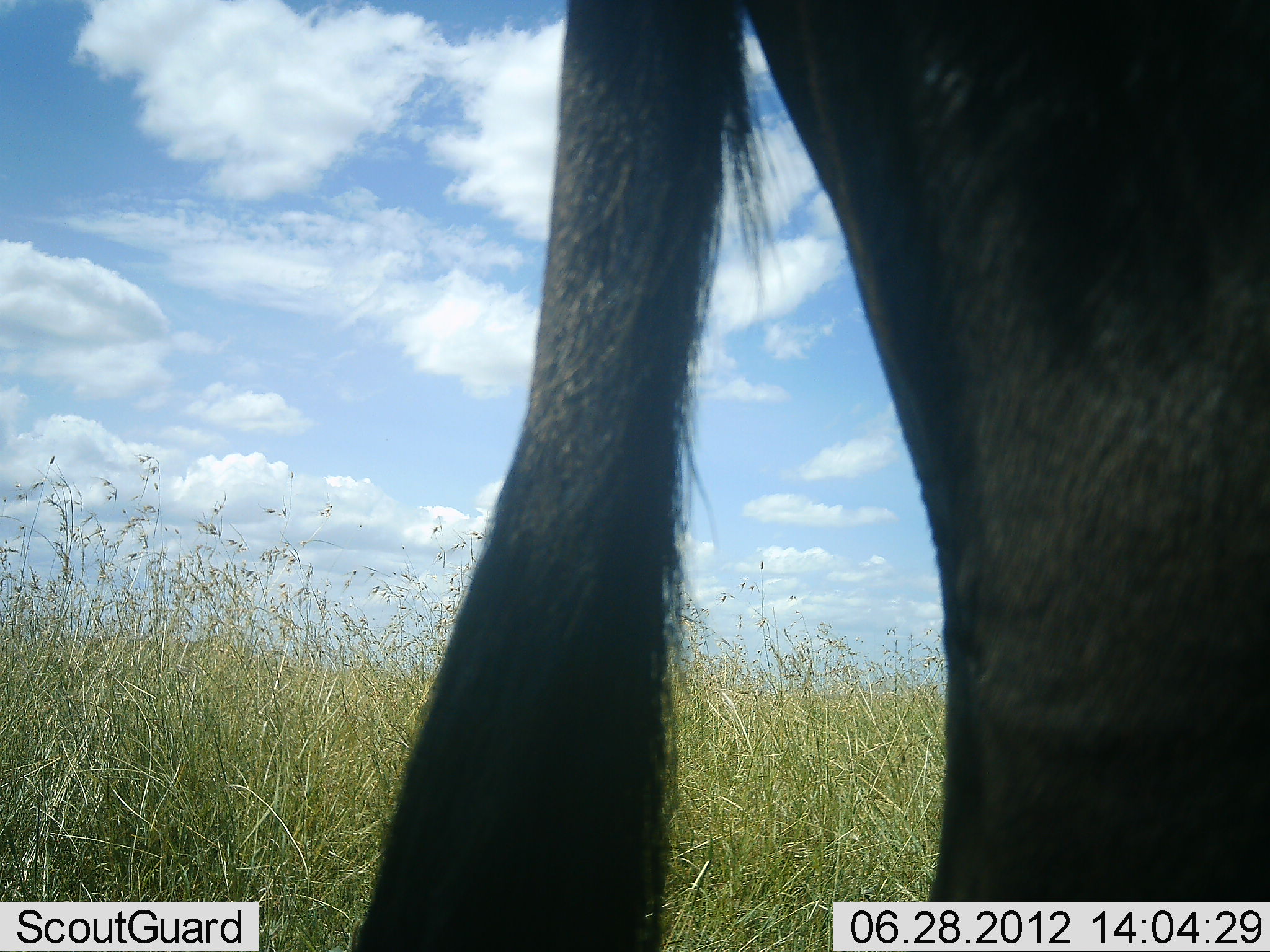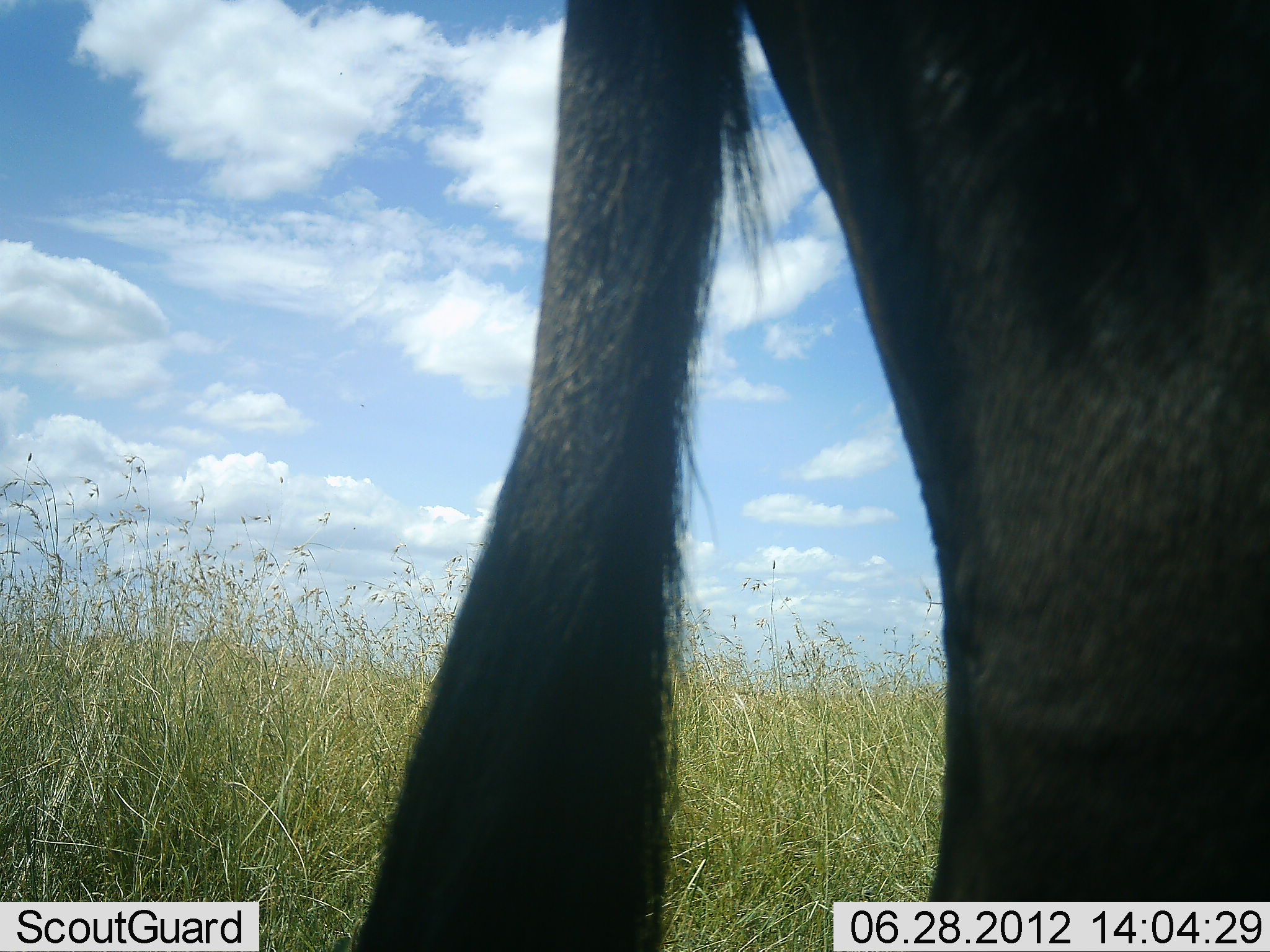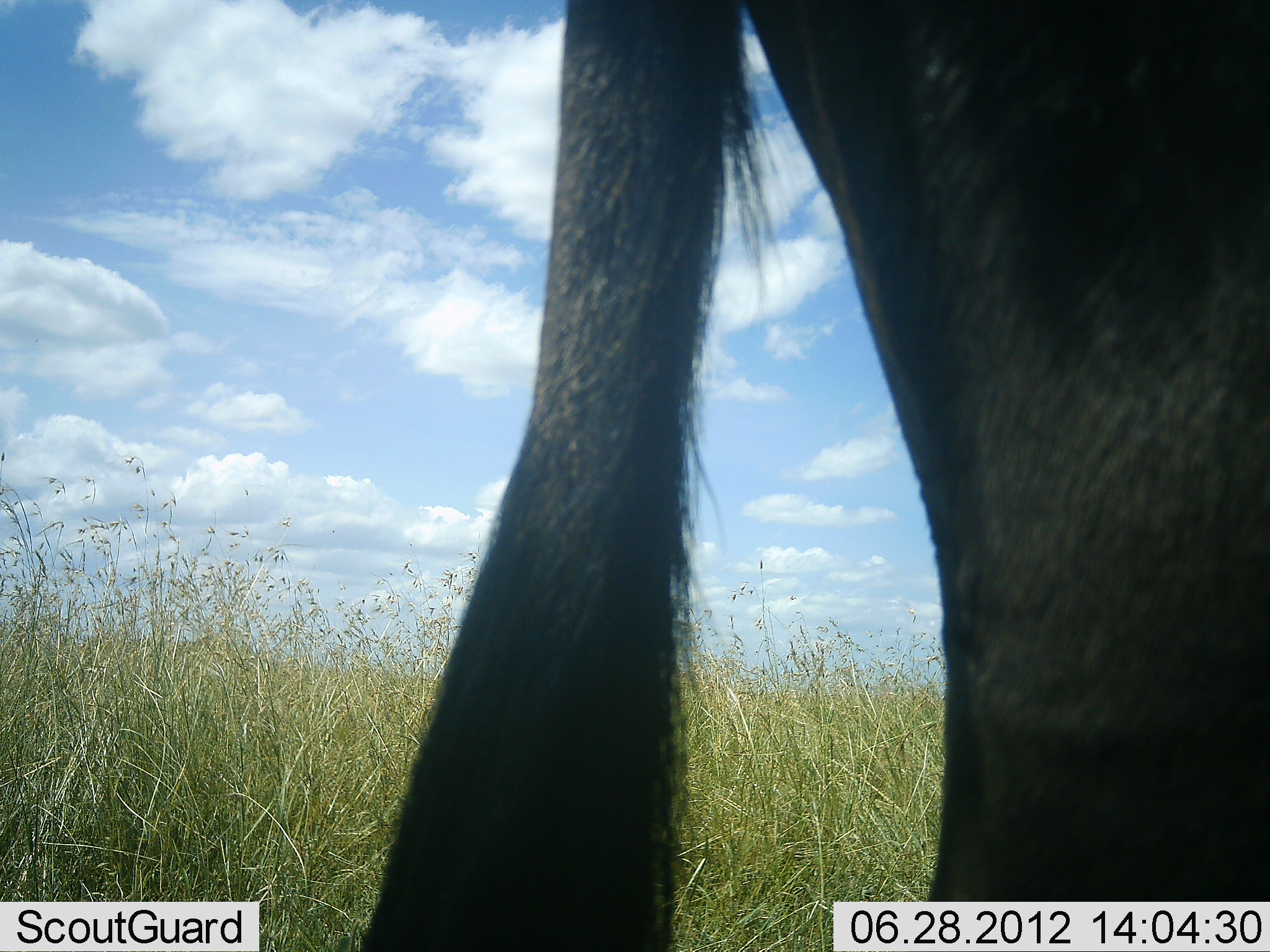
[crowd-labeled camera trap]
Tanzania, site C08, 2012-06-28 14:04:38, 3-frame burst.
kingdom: Animalia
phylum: Chordata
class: Mammalia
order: Artiodactyla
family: Bovidae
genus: Connochaetes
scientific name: Connochaetes taurinus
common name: blue wildebeest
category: wildebeest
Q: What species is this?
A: Wildebeest (blue wildebeest) (Connochaetes taurinus).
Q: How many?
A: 1.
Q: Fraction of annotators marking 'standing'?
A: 100%.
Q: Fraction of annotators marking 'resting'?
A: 0%.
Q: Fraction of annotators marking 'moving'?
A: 0%.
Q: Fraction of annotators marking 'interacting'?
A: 0%.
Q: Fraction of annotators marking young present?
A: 0%.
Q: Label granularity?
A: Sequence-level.